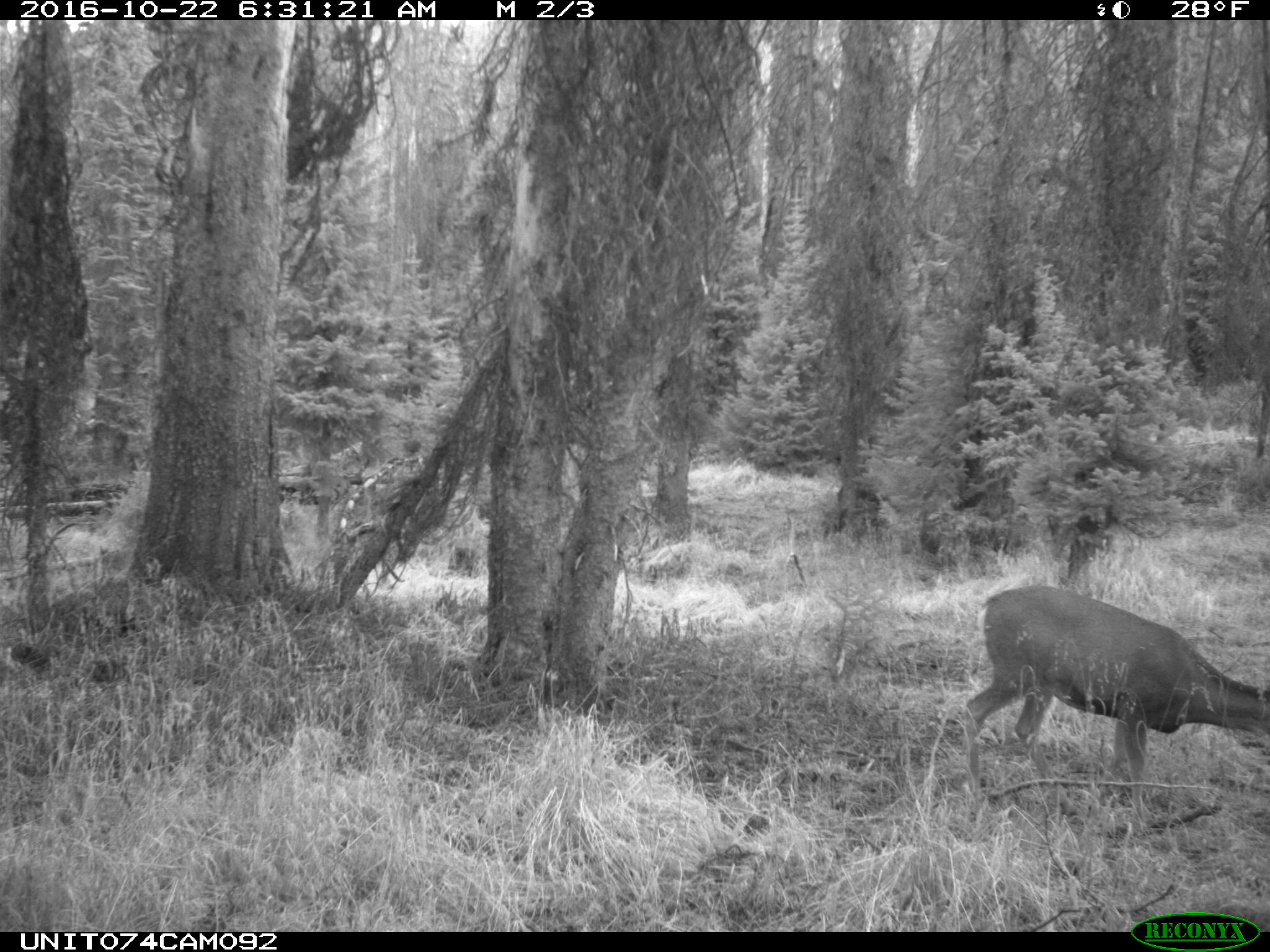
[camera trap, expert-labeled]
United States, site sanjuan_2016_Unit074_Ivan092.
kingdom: Animalia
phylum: Chordata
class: Mammalia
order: Artiodactyla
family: Cervidae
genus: Odocoileus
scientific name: Odocoileus hemionus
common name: mule deer